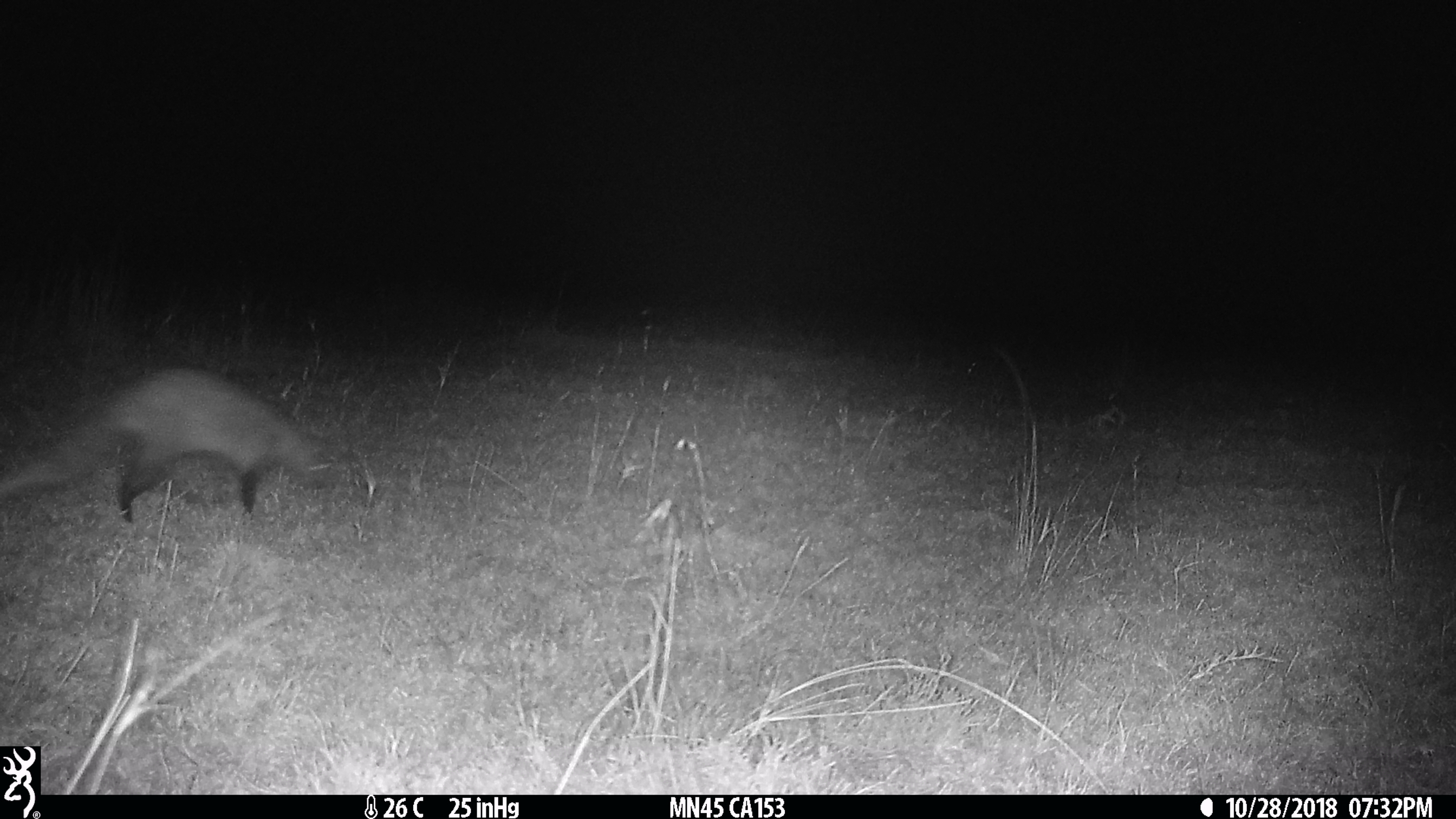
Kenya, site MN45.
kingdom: Animalia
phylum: Chordata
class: Mammalia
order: Carnivora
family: Herpestidae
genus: Ichneumia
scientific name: Ichneumia albicauda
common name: white-tailed mongoose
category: mongoose white tailed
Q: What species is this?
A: Mongoose white tailed (white-tailed mongoose) (Ichneumia albicauda).